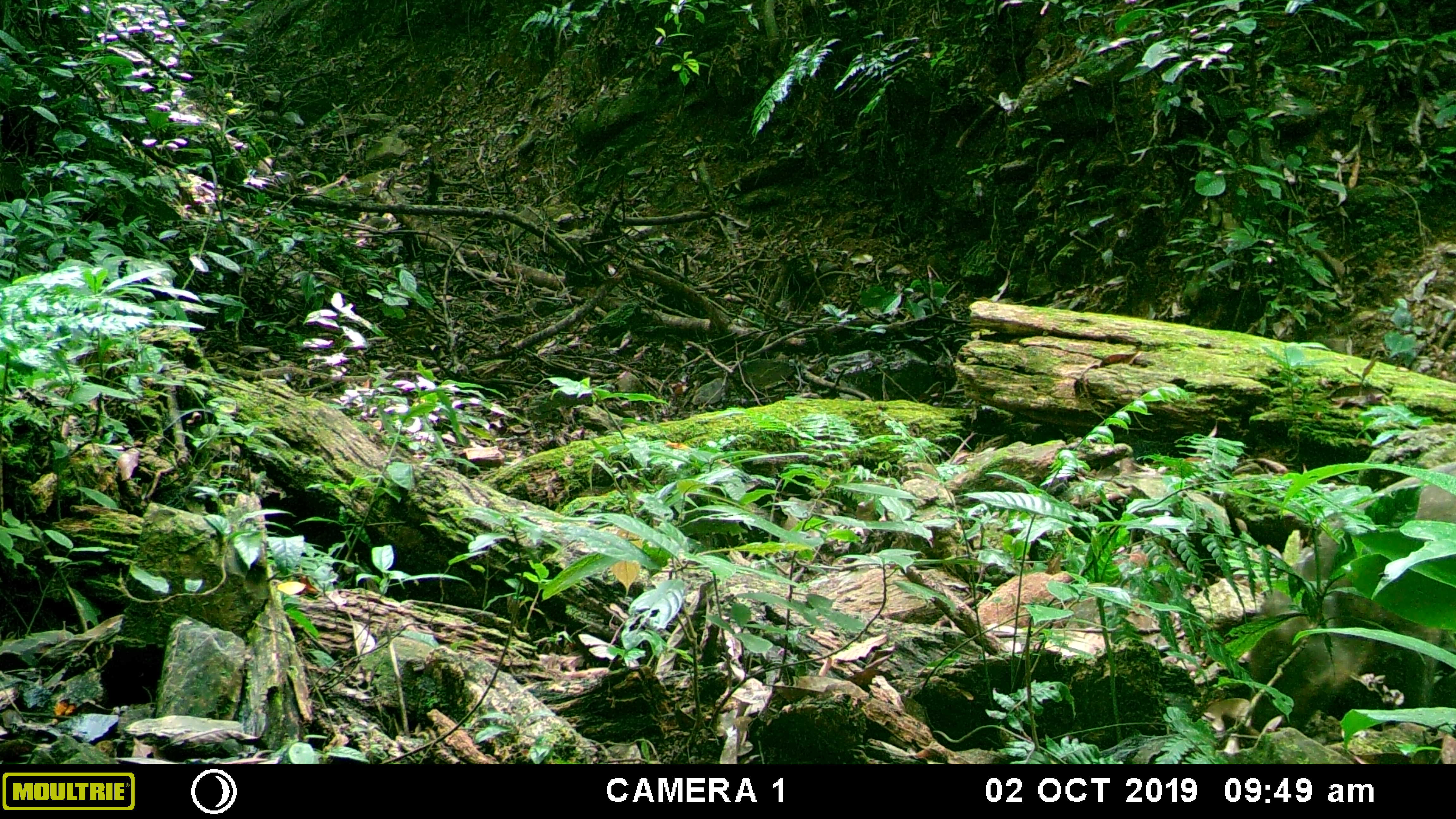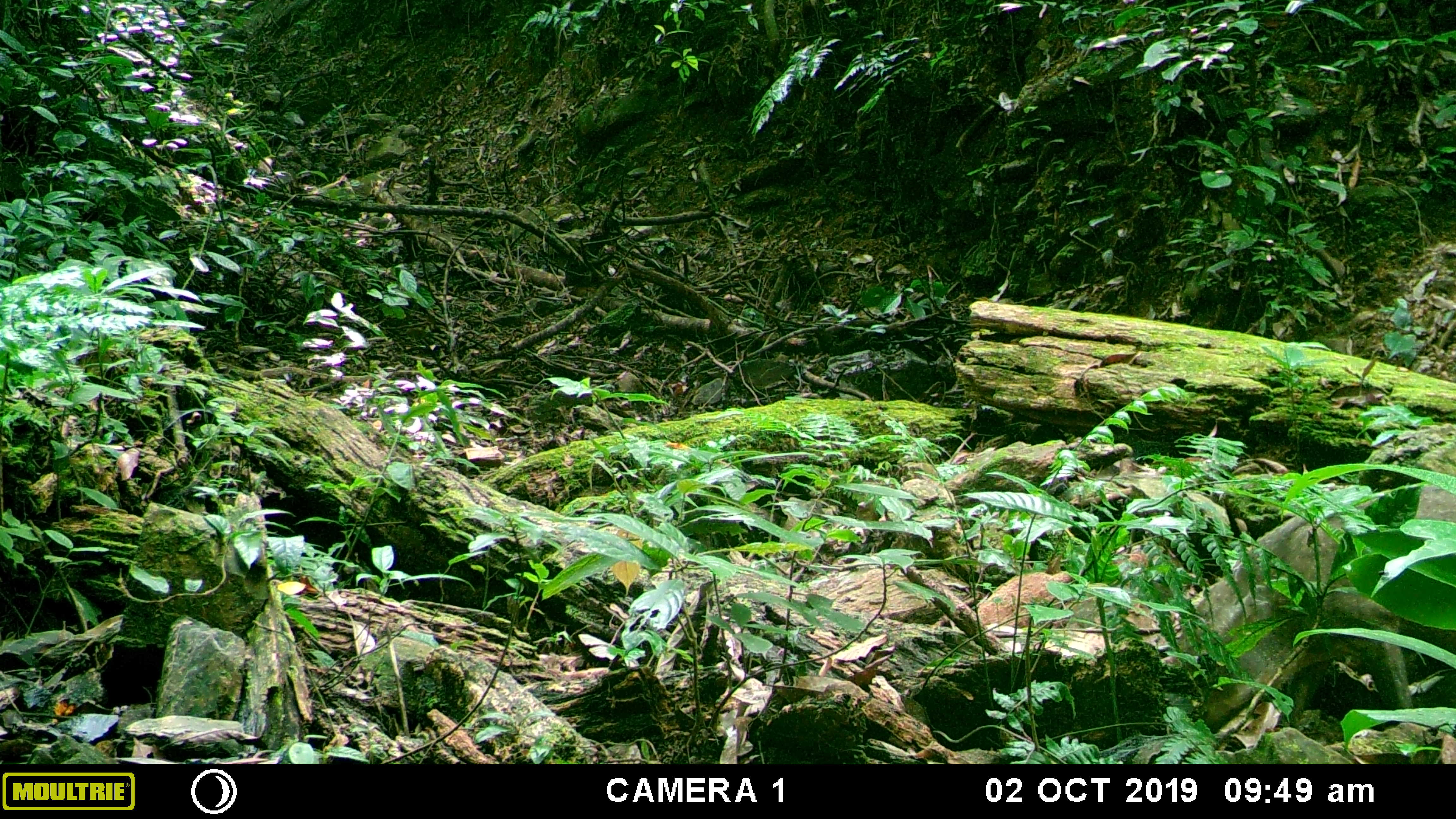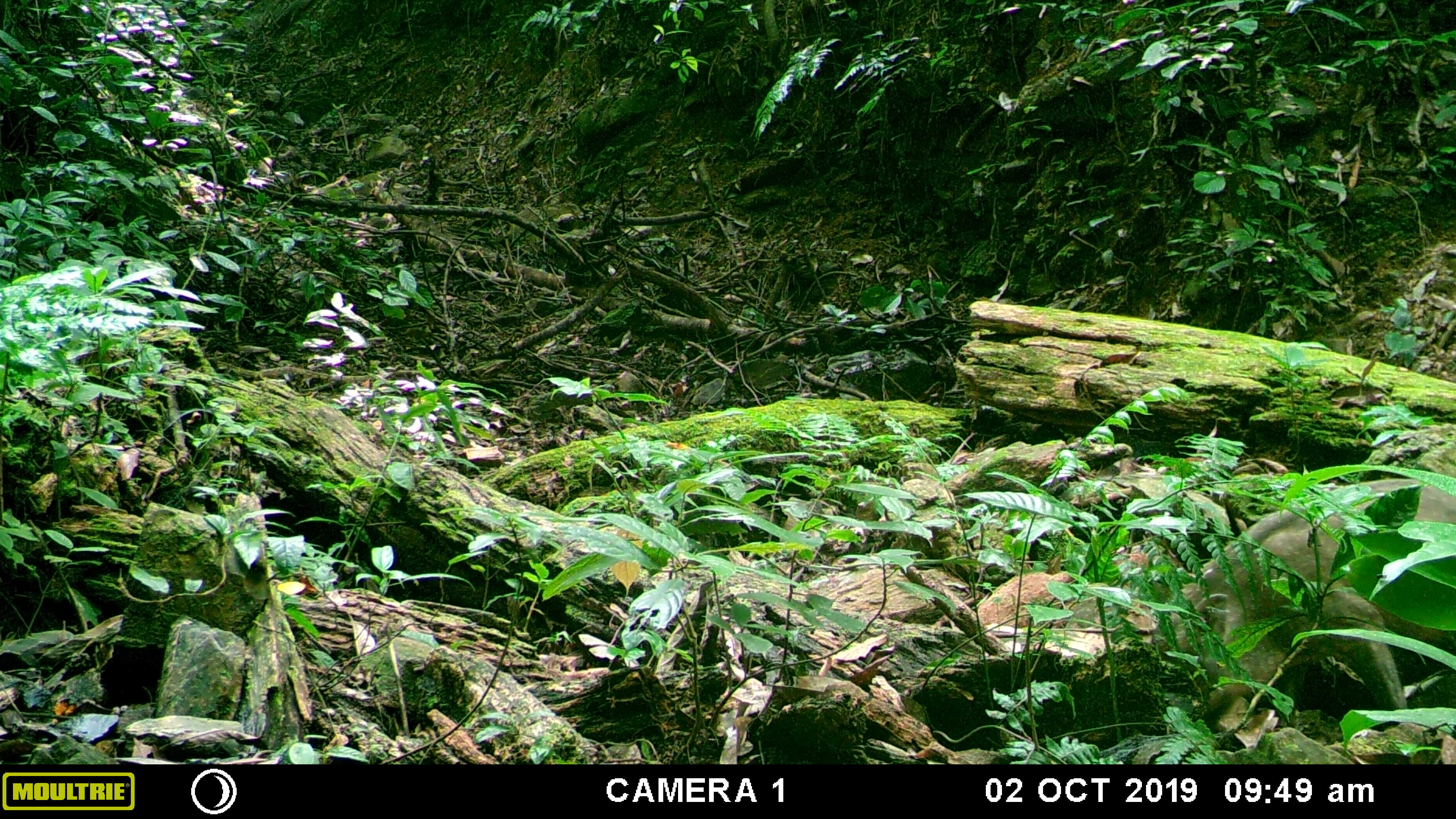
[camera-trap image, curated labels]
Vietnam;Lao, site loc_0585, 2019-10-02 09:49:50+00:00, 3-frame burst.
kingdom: Animalia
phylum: Chordata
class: Mammalia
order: Artiodactyla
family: Suidae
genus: Sus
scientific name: Sus scrofa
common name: eurasian wild pig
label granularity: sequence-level